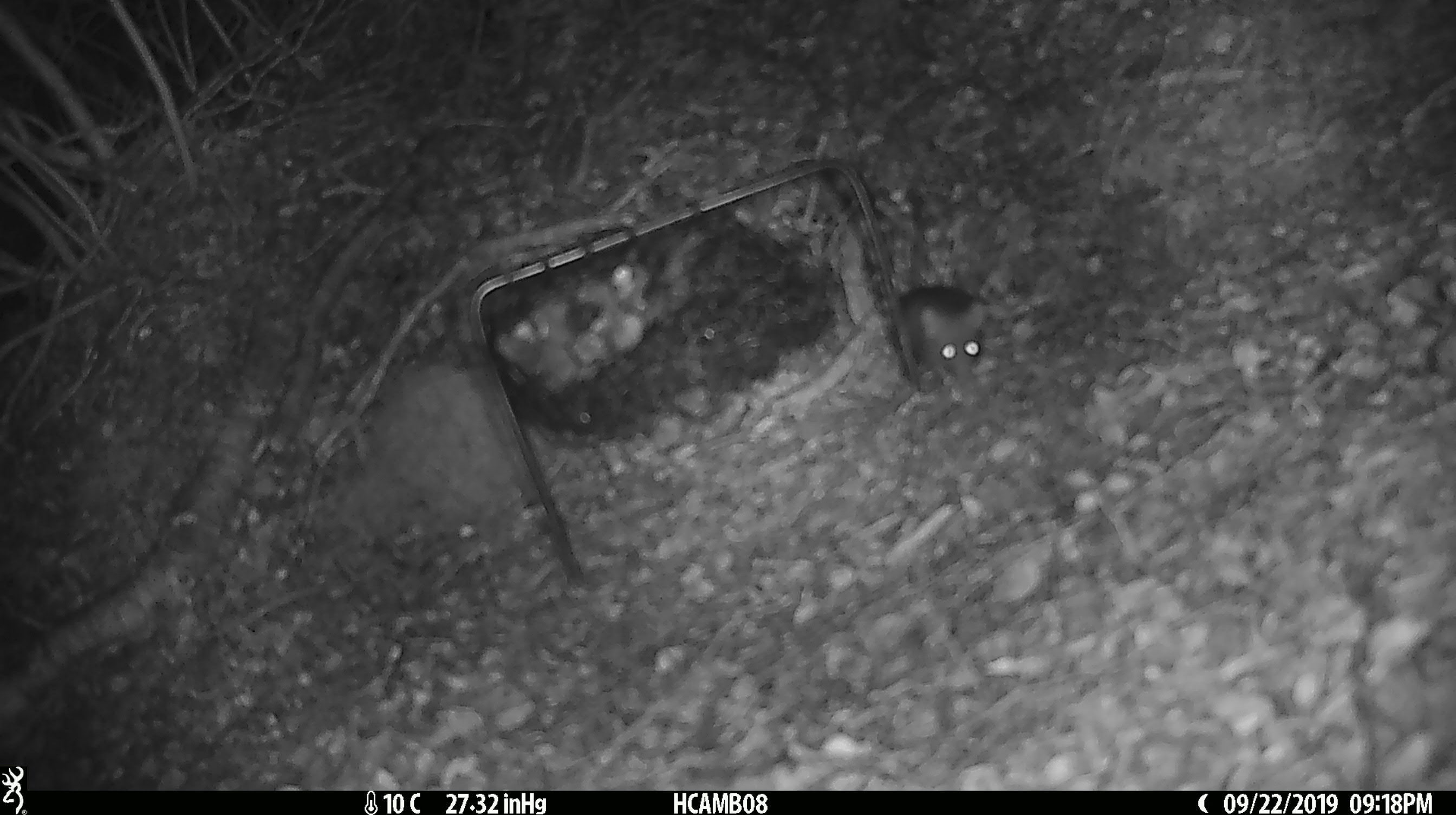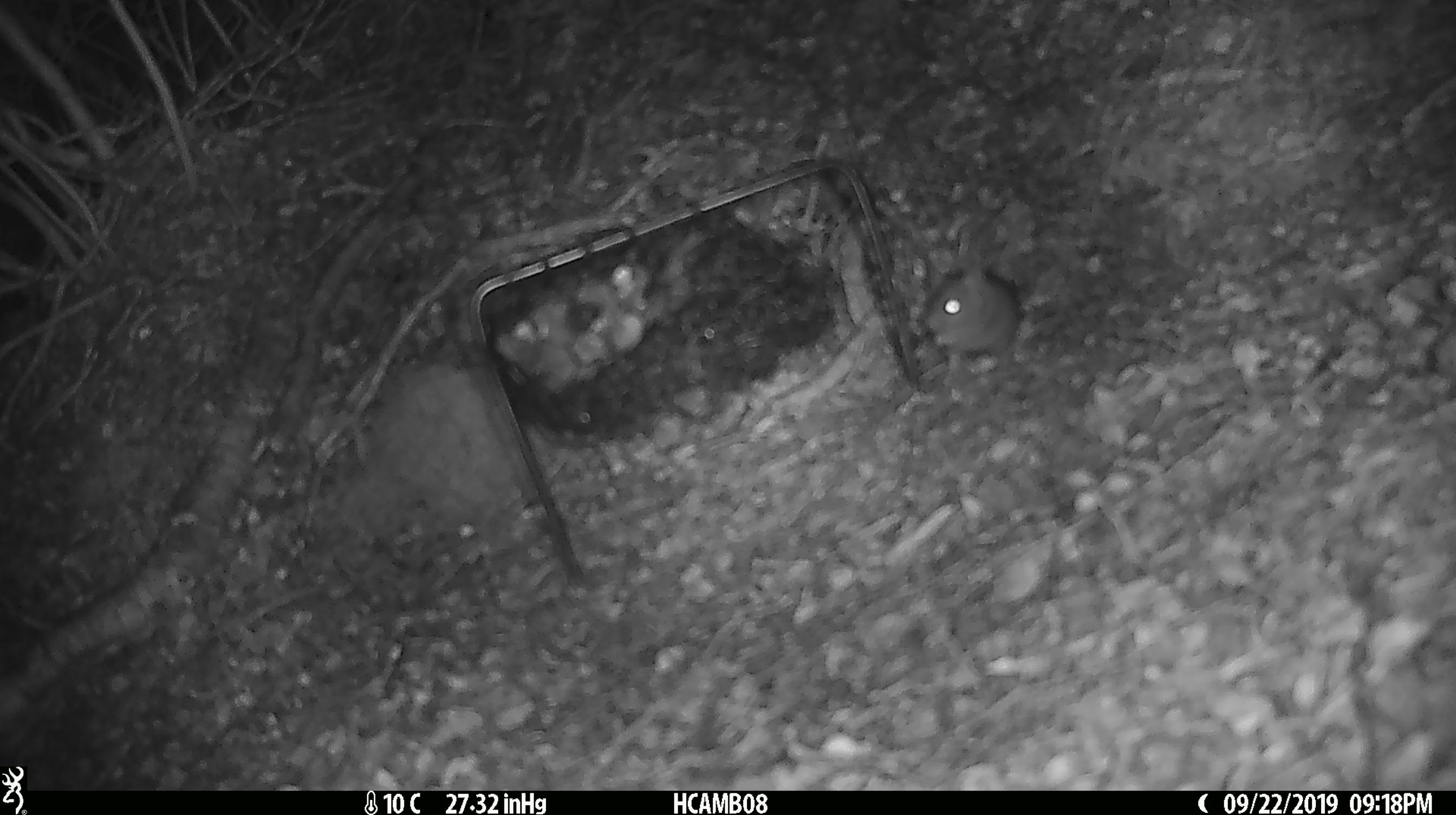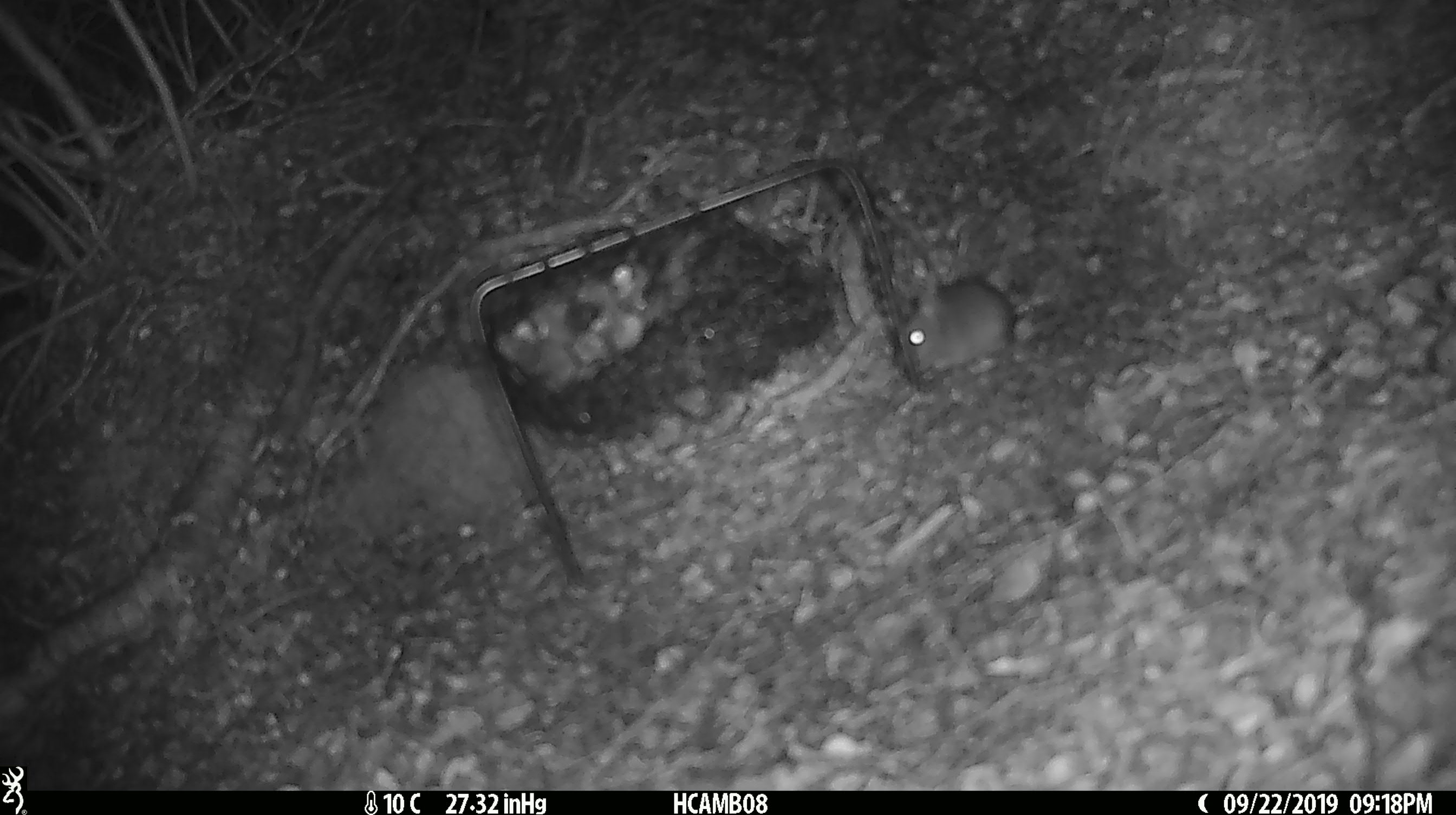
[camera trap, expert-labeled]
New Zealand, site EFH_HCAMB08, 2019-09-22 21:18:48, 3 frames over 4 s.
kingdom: Animalia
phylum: Chordata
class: Mammalia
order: Rodentia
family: Muridae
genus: Mus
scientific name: Mus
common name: mouse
Mouse (Mus).